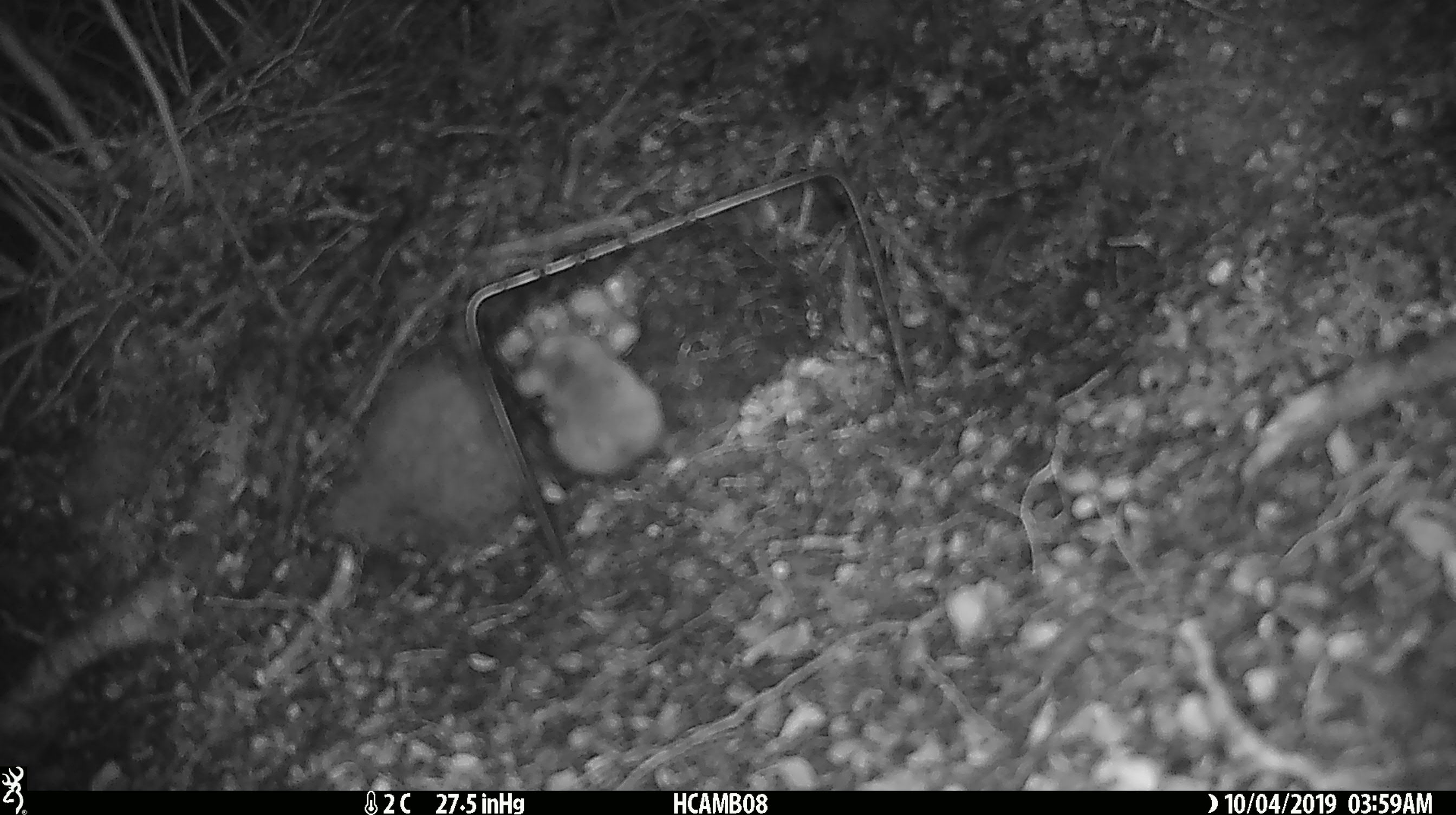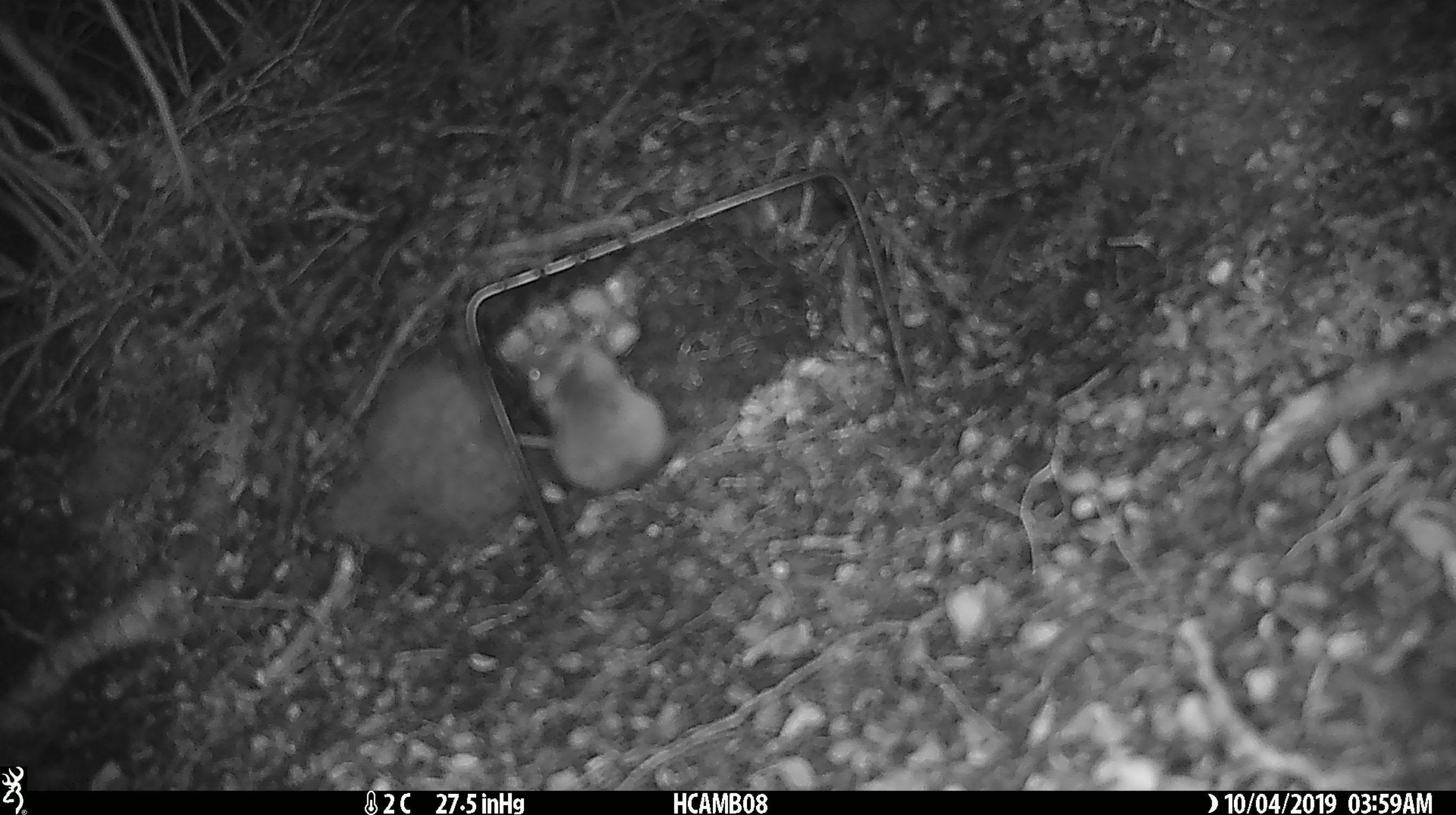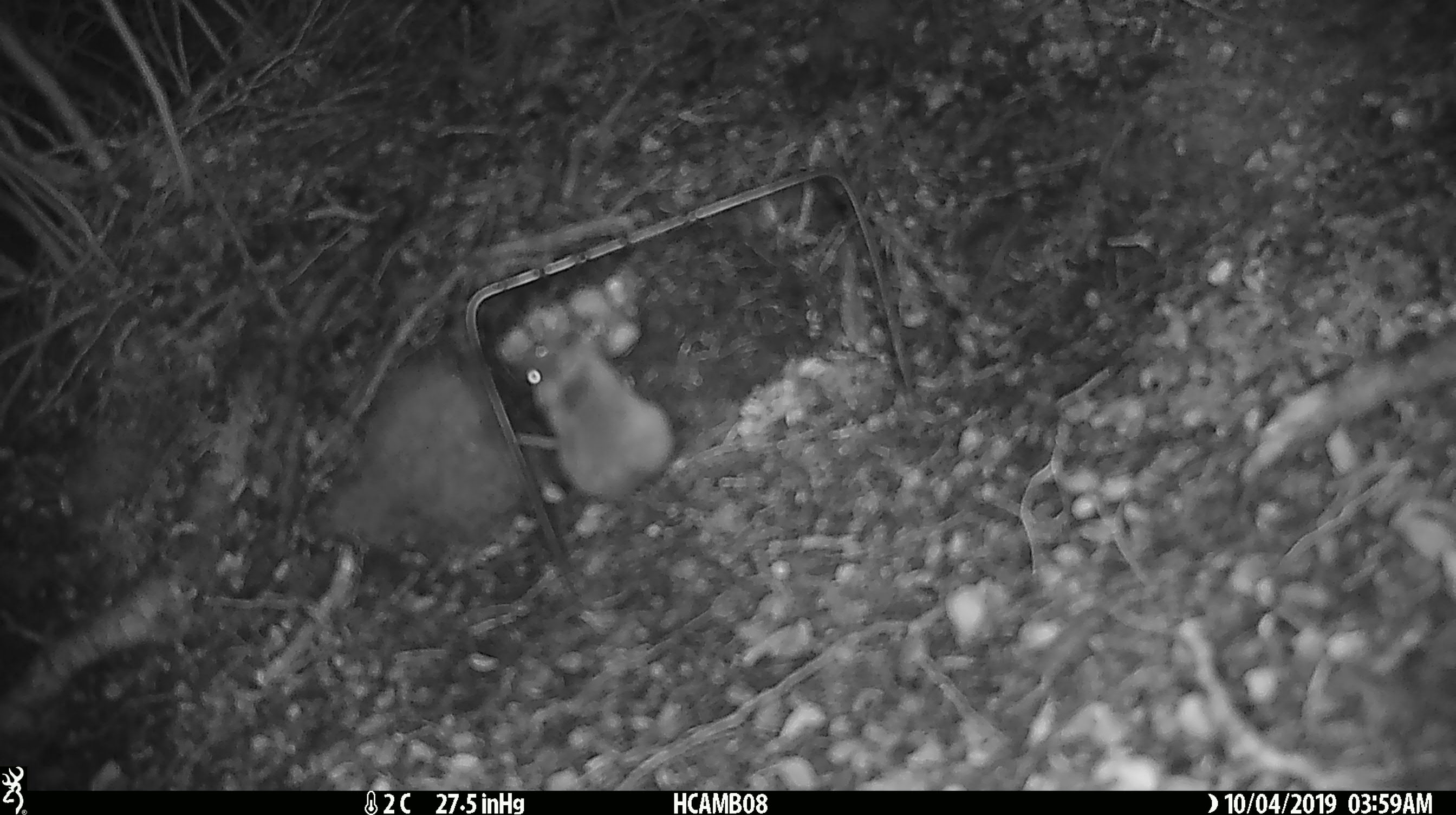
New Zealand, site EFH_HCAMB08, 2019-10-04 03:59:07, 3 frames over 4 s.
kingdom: Animalia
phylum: Chordata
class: Mammalia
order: Rodentia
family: Muridae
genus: Mus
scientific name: Mus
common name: mouse